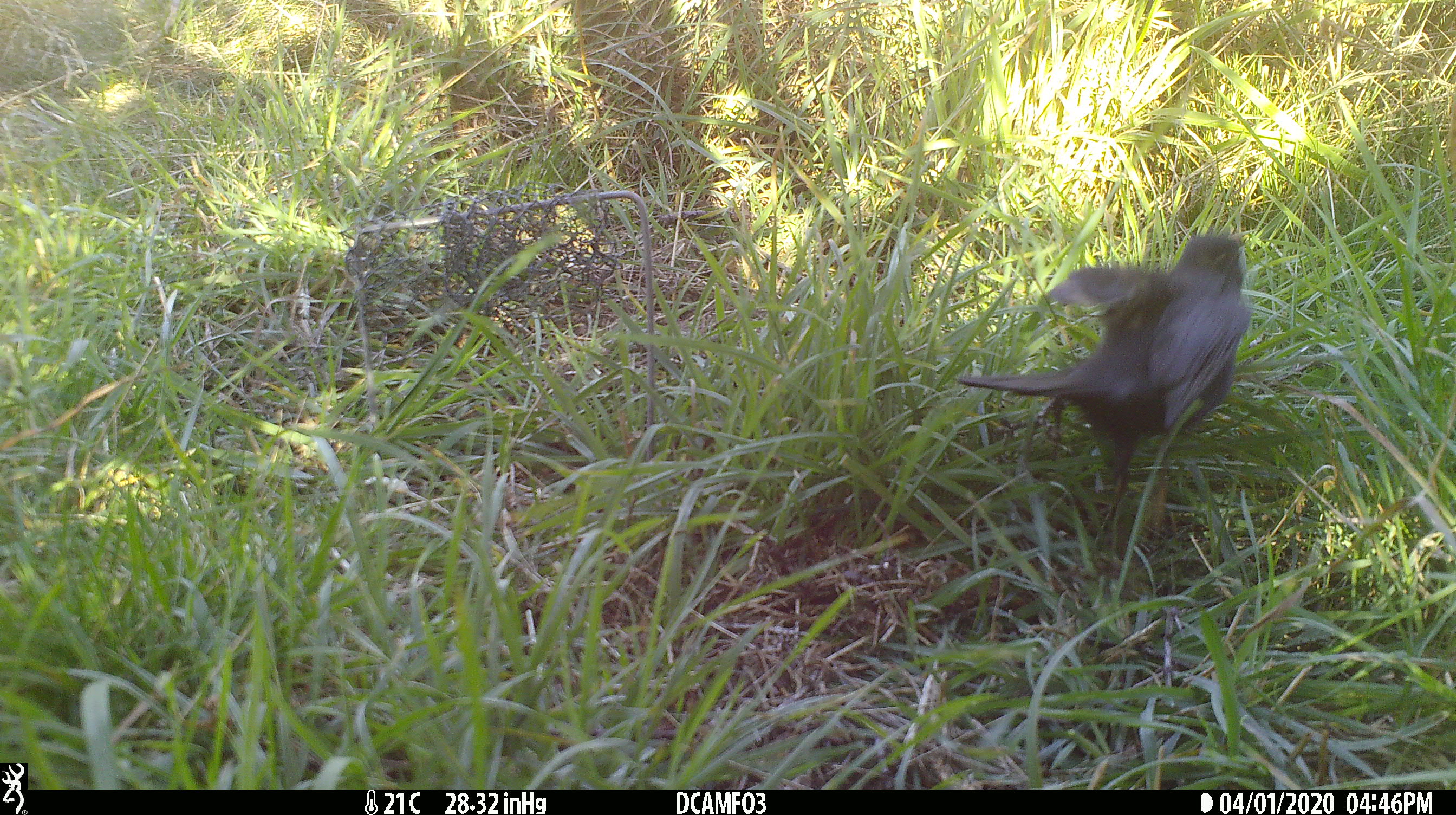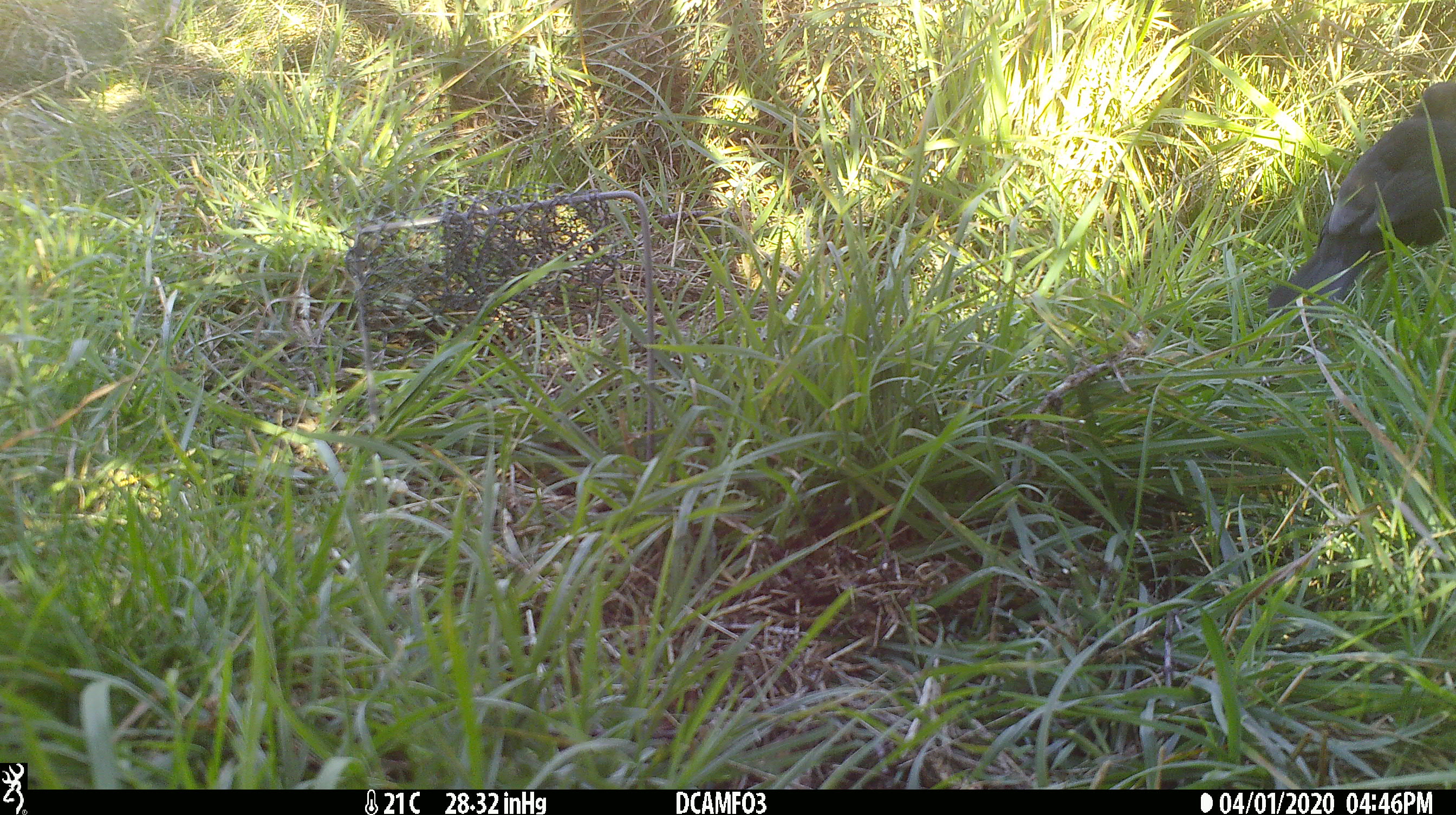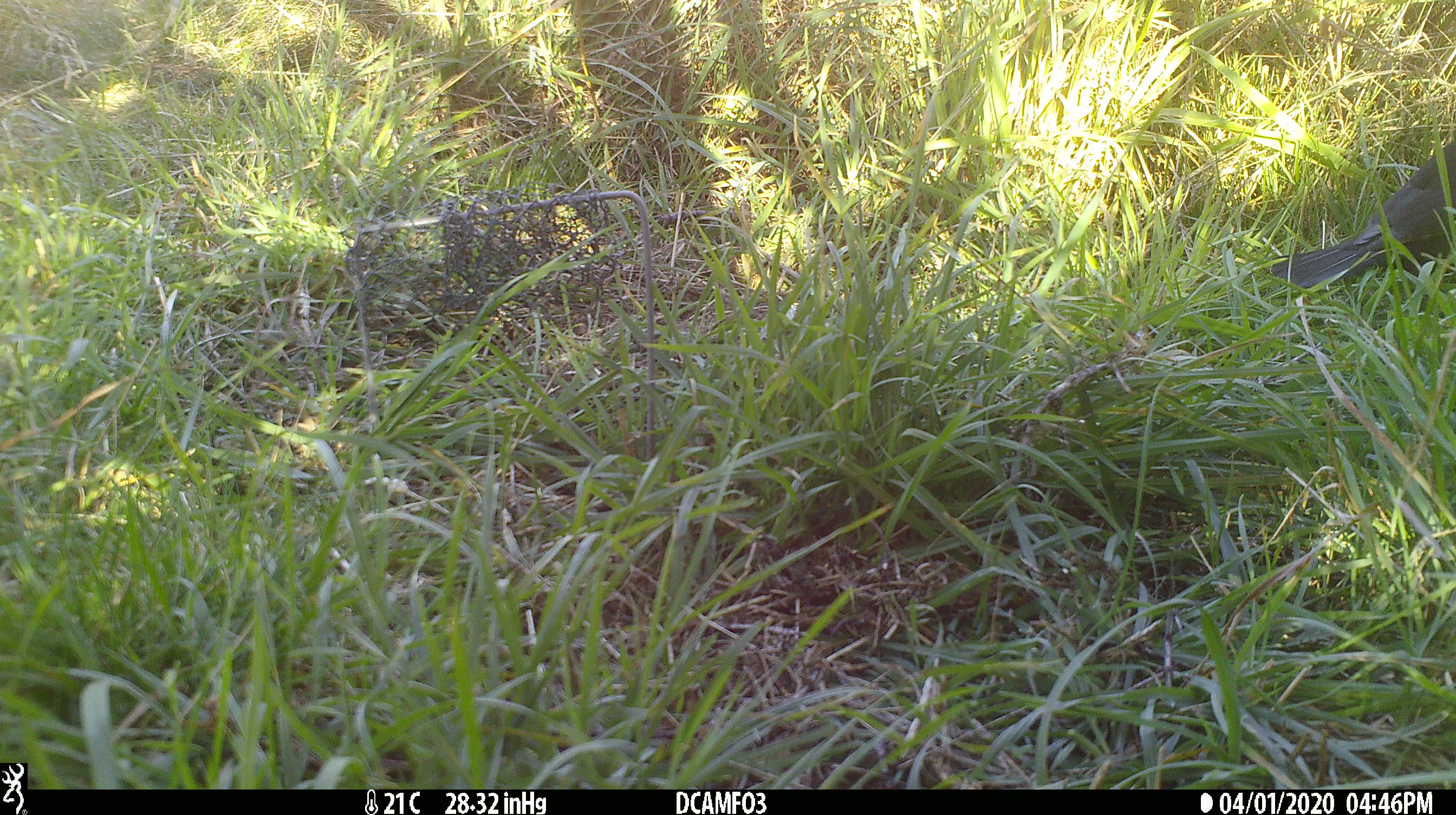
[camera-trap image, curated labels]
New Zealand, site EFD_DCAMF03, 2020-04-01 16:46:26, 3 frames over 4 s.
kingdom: Animalia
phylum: Chordata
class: Aves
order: Passeriformes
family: Turdidae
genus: Turdus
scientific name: Turdus merula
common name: eurasian blackbird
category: blackbird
Blackbird (eurasian blackbird) (Turdus merula).